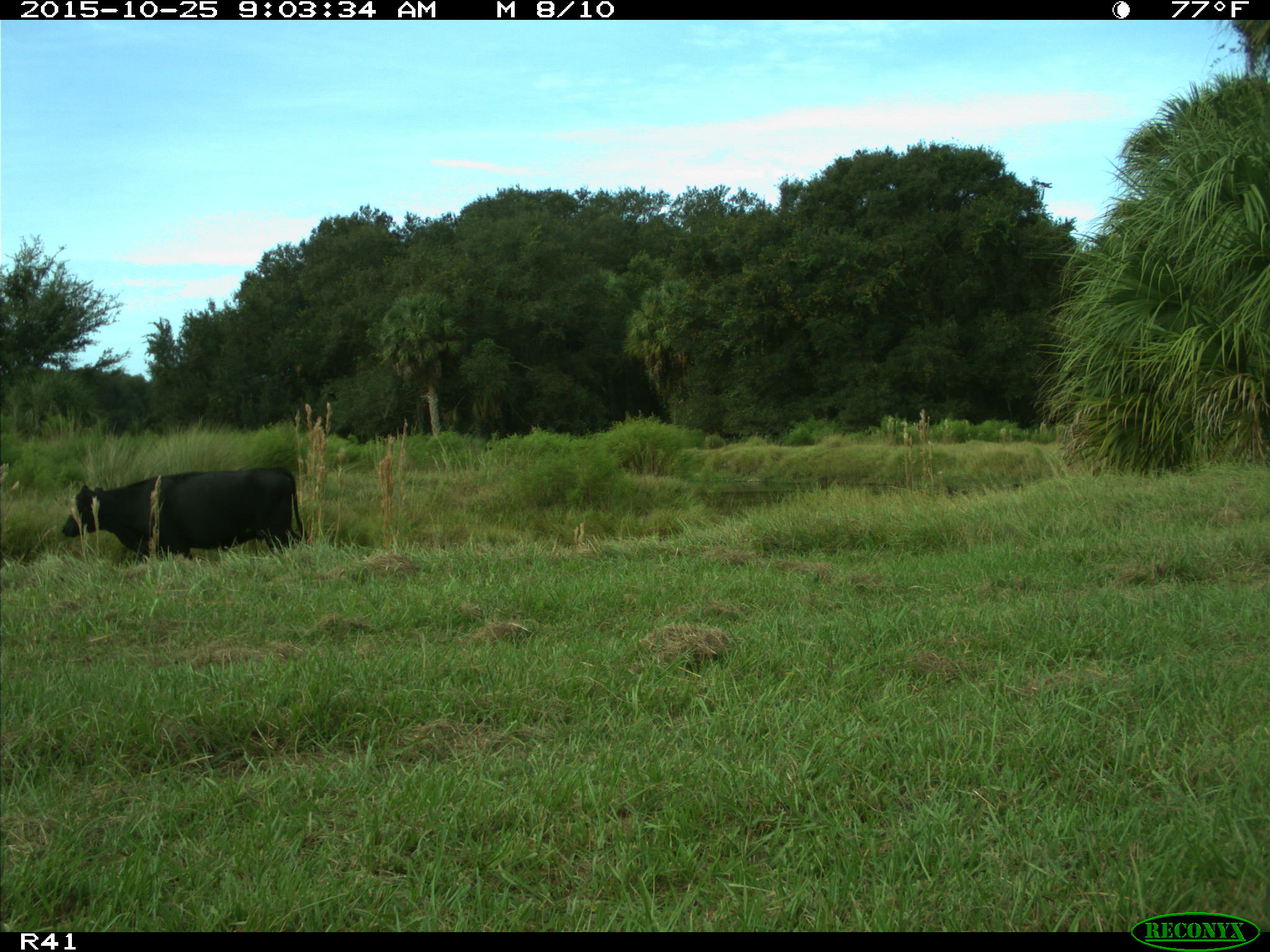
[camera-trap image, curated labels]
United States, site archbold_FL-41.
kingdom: Animalia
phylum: Chordata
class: Mammalia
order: Artiodactyla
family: Bovidae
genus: Bos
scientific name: Bos taurus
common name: domestic cow